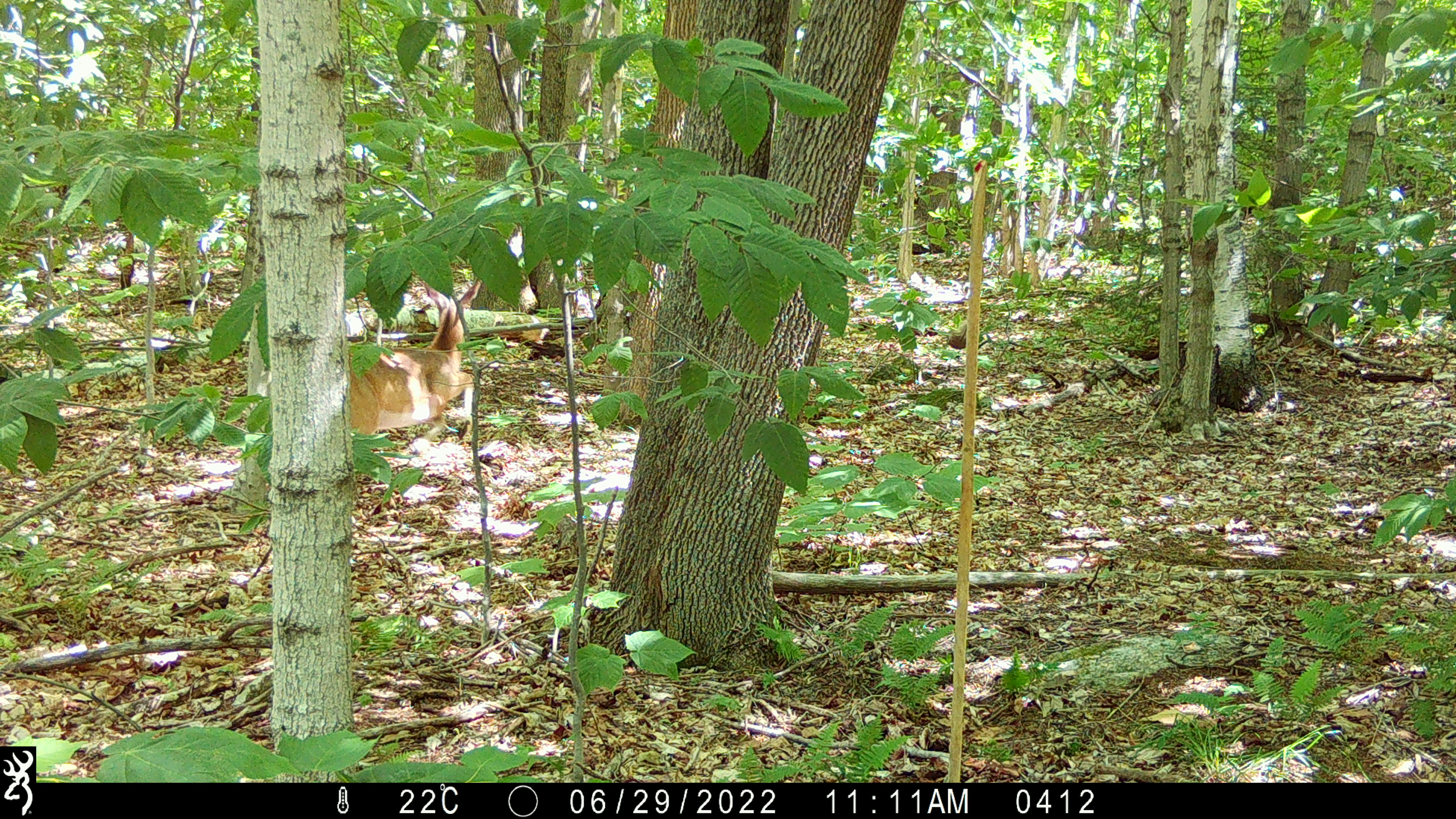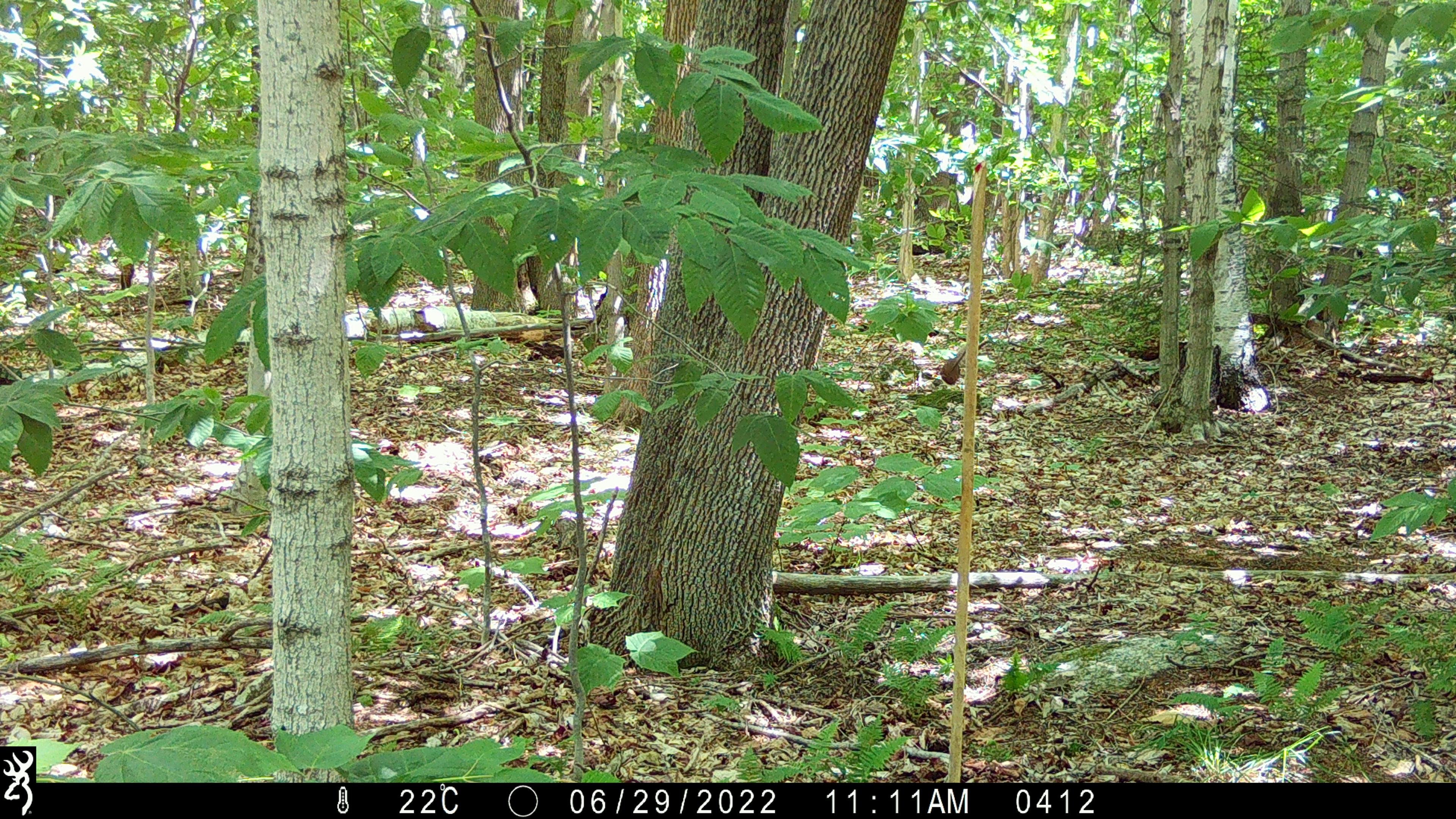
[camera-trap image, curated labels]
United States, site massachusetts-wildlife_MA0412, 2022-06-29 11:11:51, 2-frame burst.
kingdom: Animalia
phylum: Chordata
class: Mammalia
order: Artiodactyla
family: Cervidae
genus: Odocoileus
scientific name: Odocoileus virginianus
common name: white-tailed deer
White-tailed deer (Odocoileus virginianus).